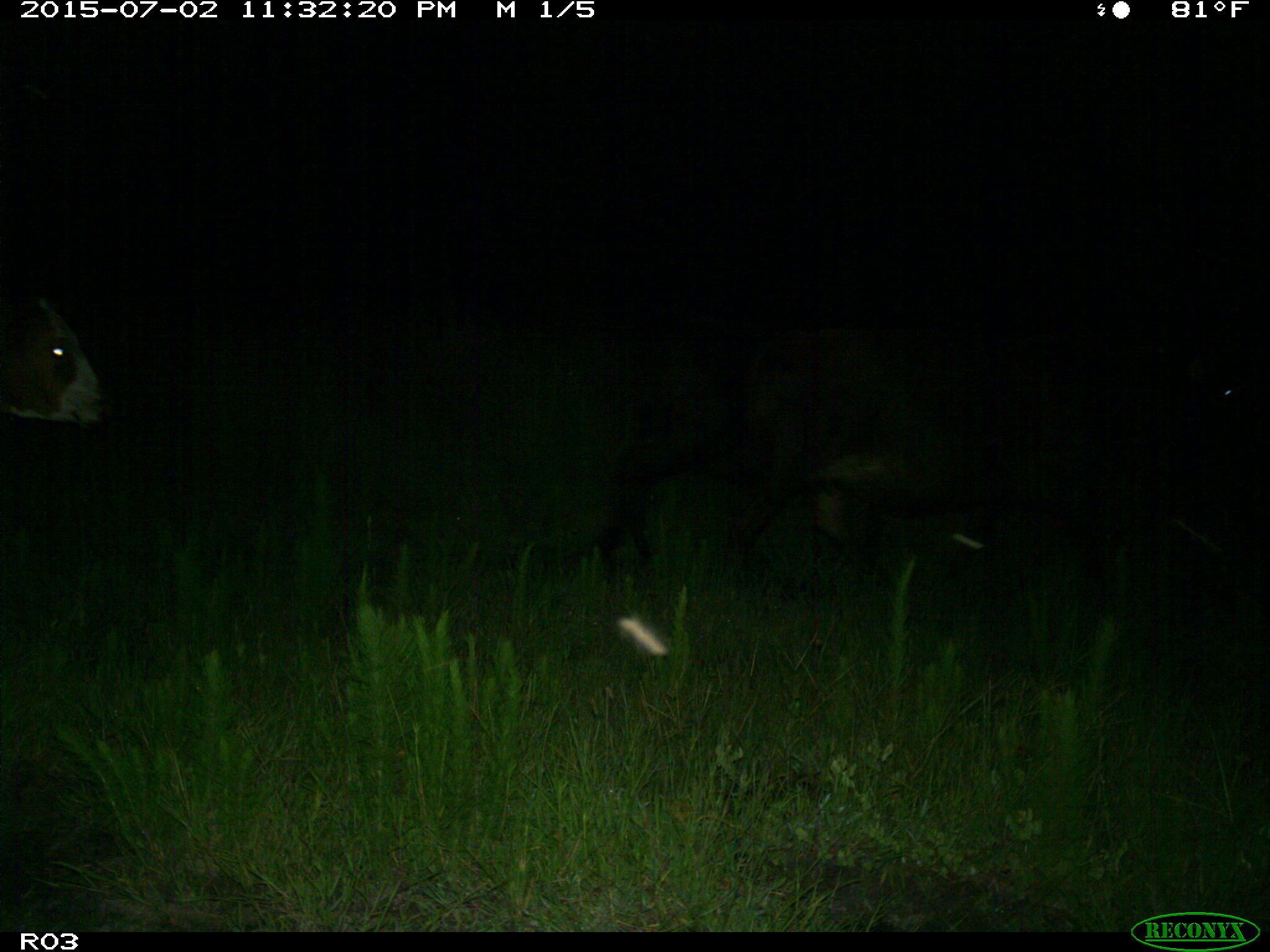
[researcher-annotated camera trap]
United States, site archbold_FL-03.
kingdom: Animalia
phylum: Chordata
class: Mammalia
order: Artiodactyla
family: Bovidae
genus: Bos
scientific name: Bos taurus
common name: domestic cow